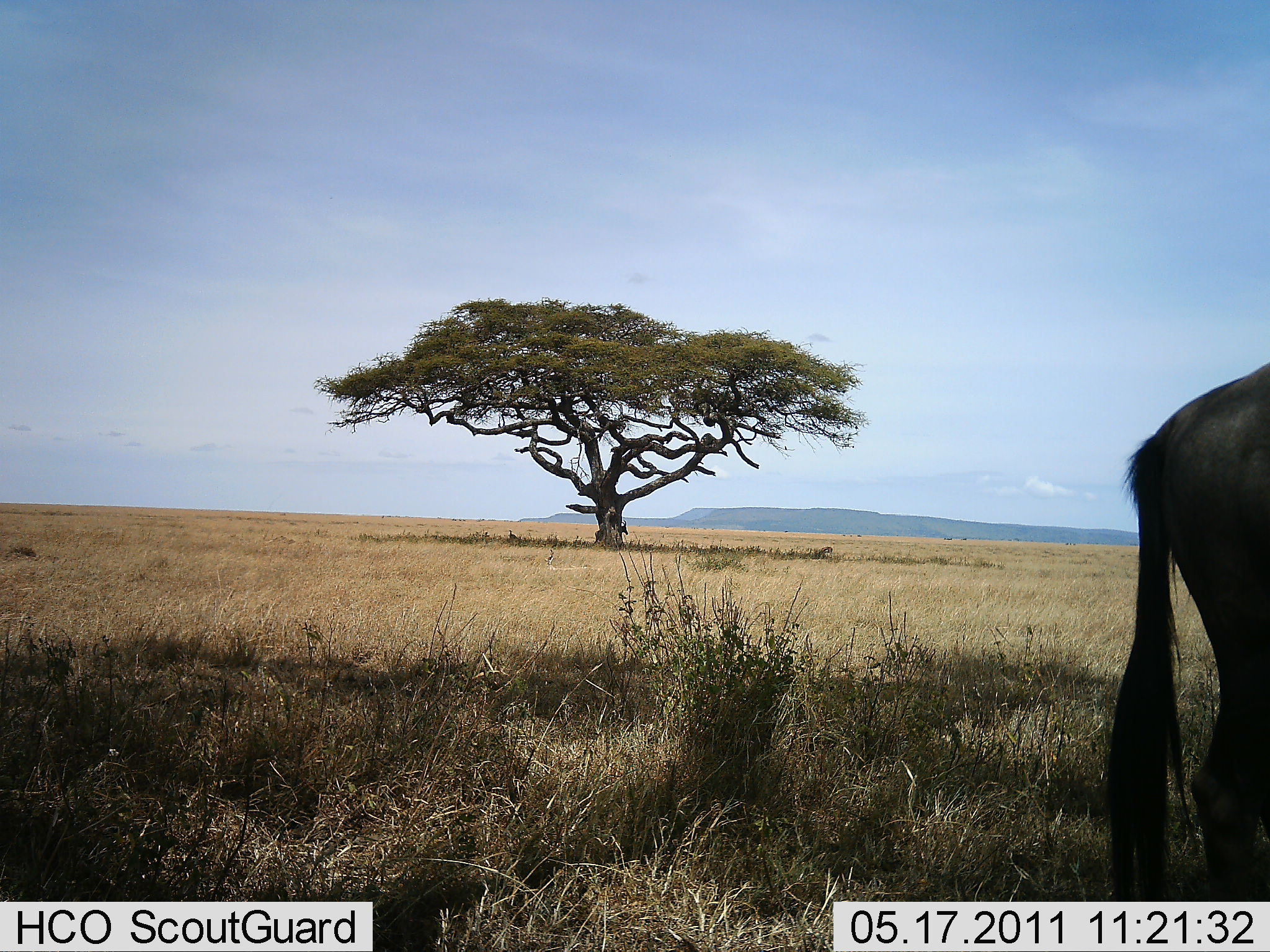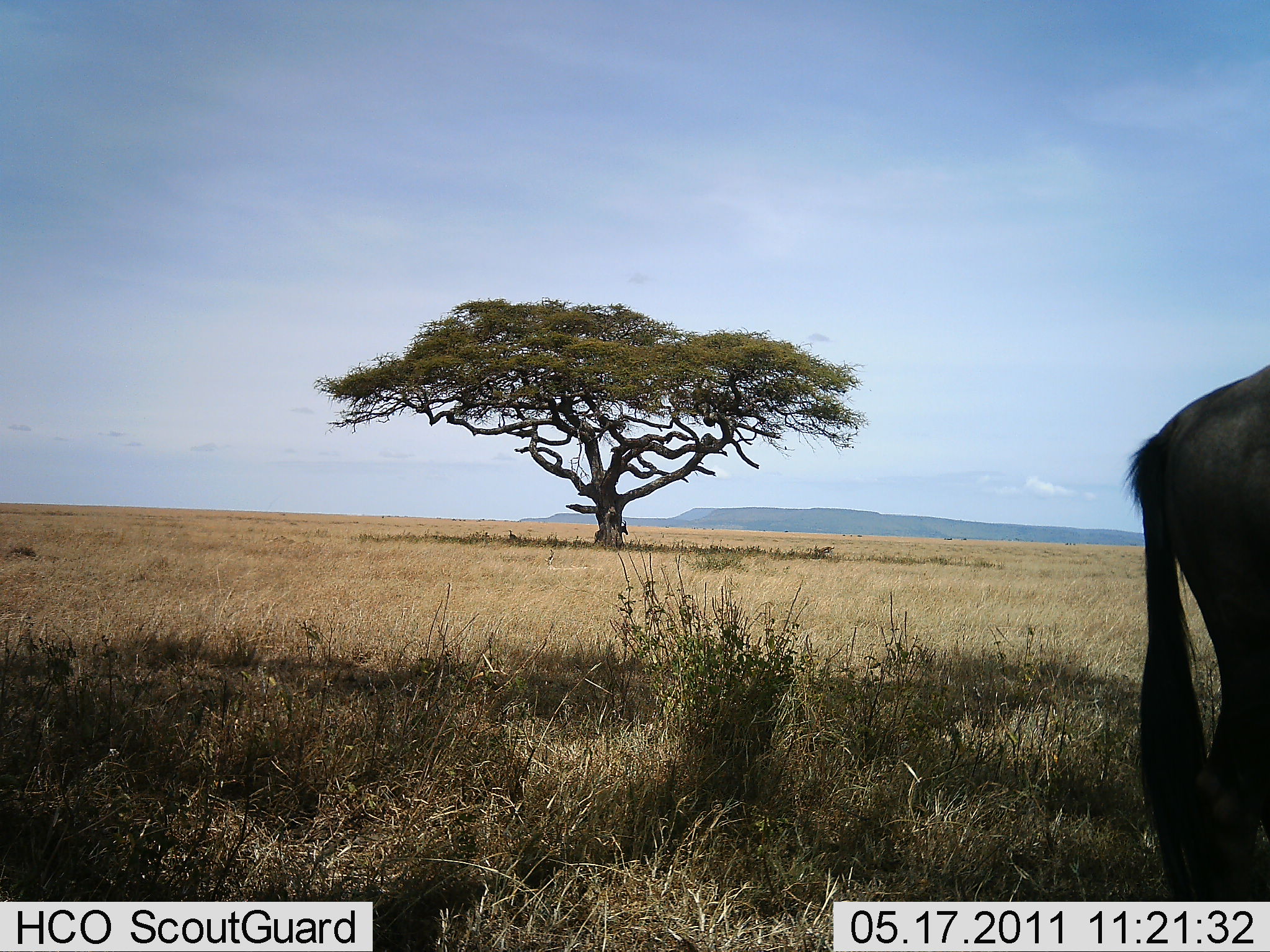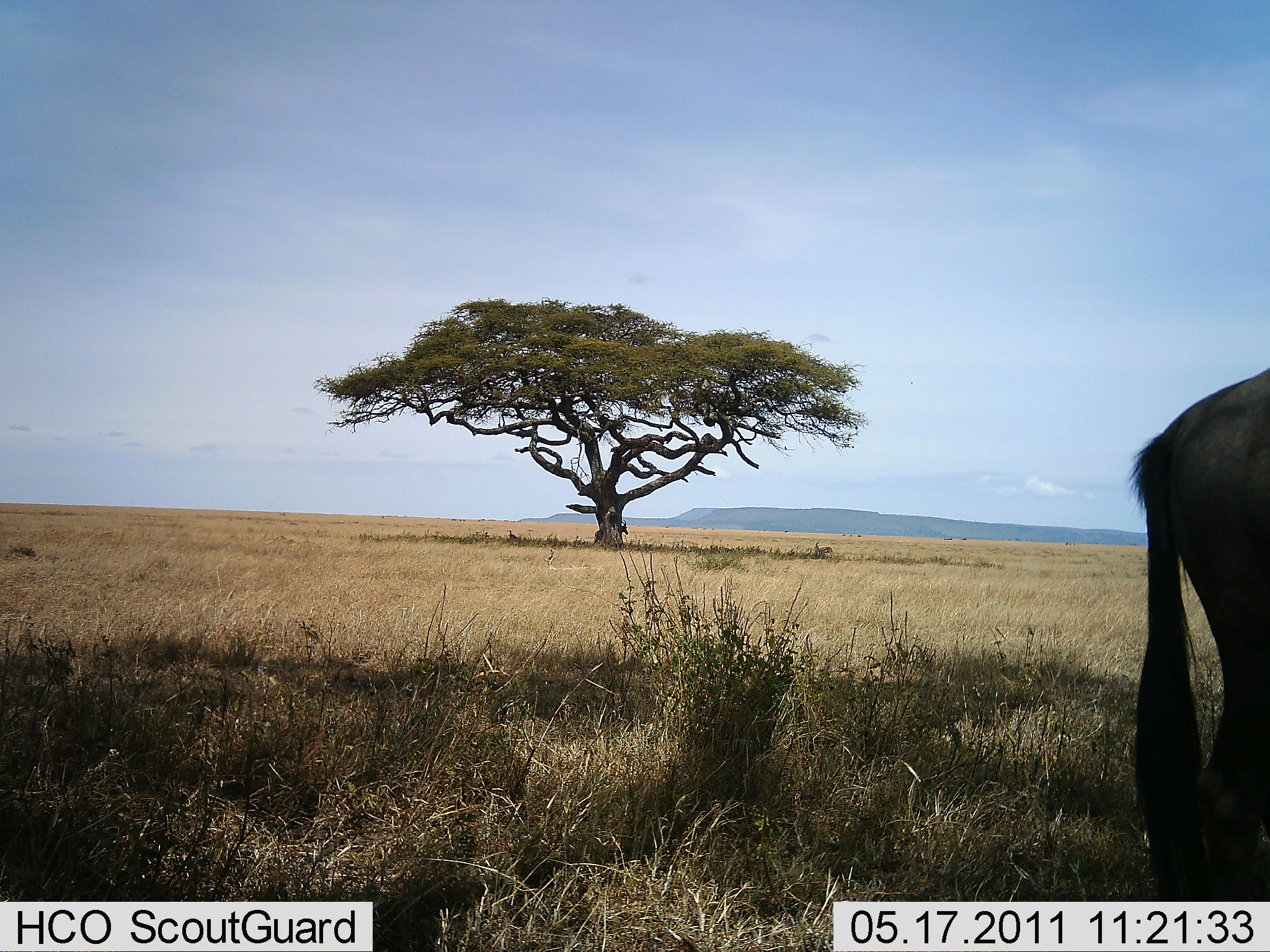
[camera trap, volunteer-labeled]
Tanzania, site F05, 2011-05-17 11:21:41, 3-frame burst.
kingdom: Animalia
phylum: Chordata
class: Mammalia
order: Artiodactyla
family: Bovidae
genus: Connochaetes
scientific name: Connochaetes taurinus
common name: blue wildebeest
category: wildebeest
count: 1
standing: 100%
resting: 0%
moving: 0%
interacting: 0%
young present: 0%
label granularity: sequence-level